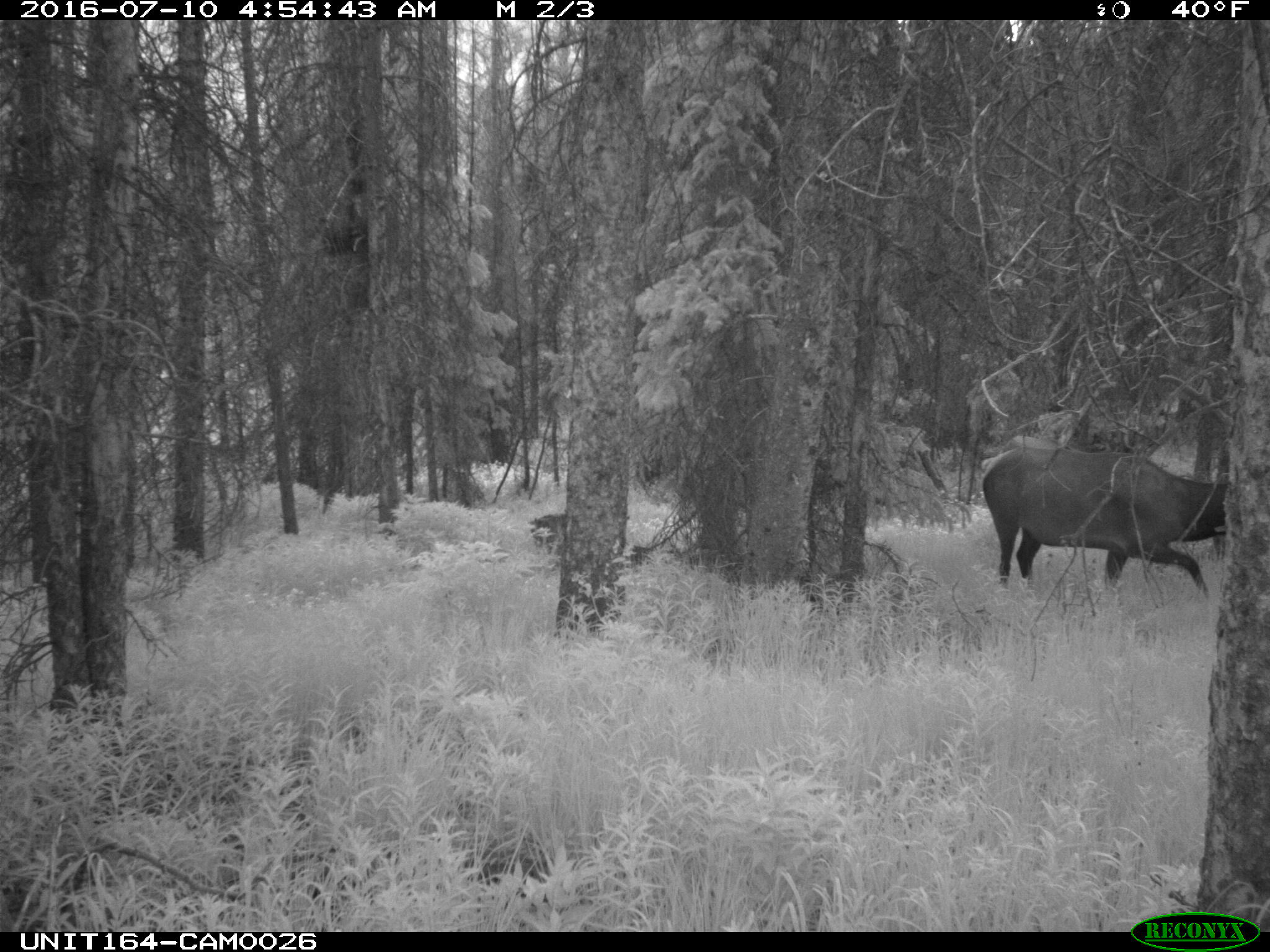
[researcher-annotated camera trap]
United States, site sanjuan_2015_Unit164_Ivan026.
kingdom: Animalia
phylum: Chordata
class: Mammalia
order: Artiodactyla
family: Cervidae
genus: Cervus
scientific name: Cervus elaphus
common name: red deer